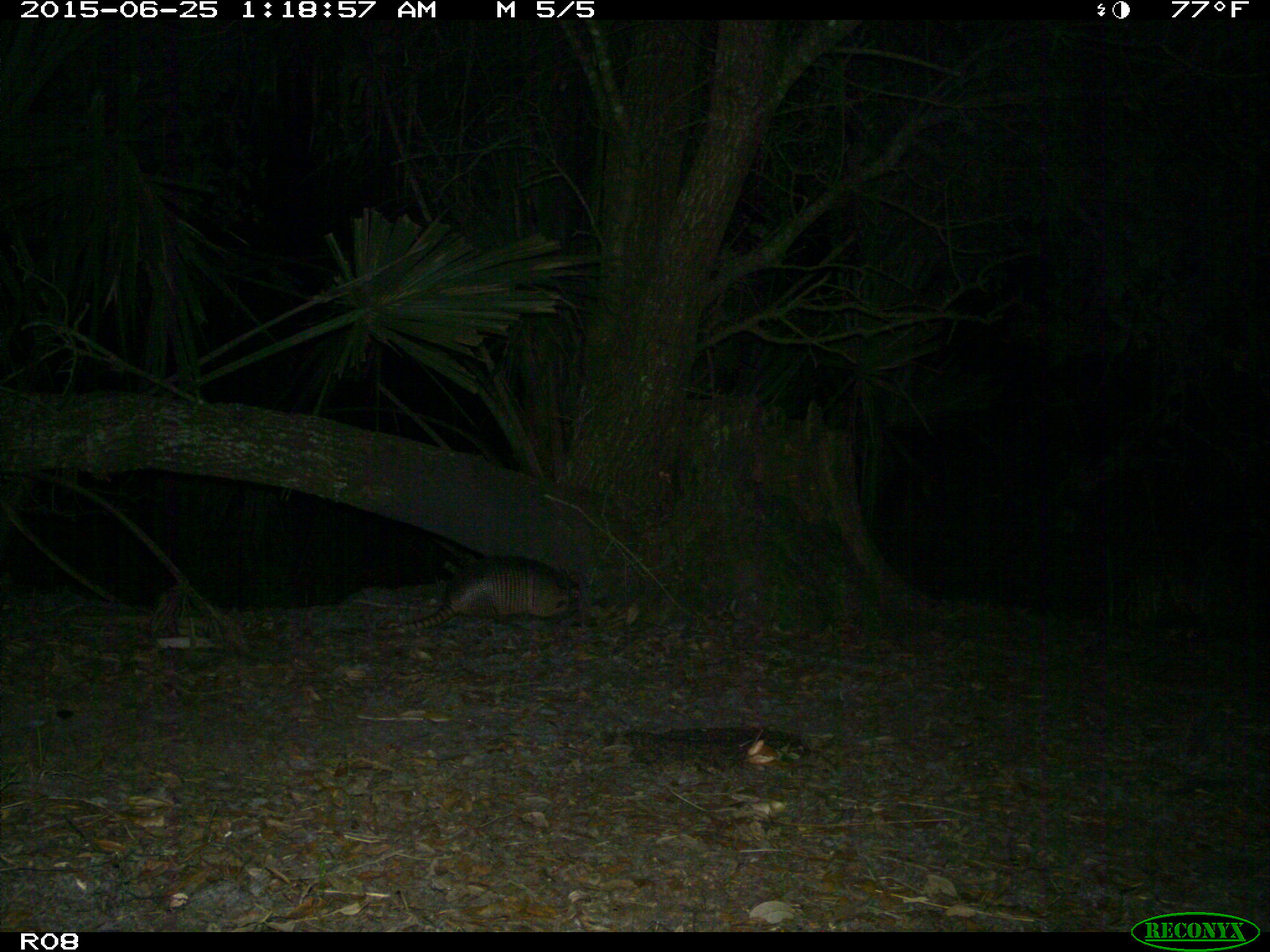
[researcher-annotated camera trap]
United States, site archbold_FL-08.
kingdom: Animalia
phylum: Chordata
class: Mammalia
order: Cingulata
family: Dasypodidae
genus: Dasypus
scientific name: Dasypus novemcinctus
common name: nine-banded armadillo